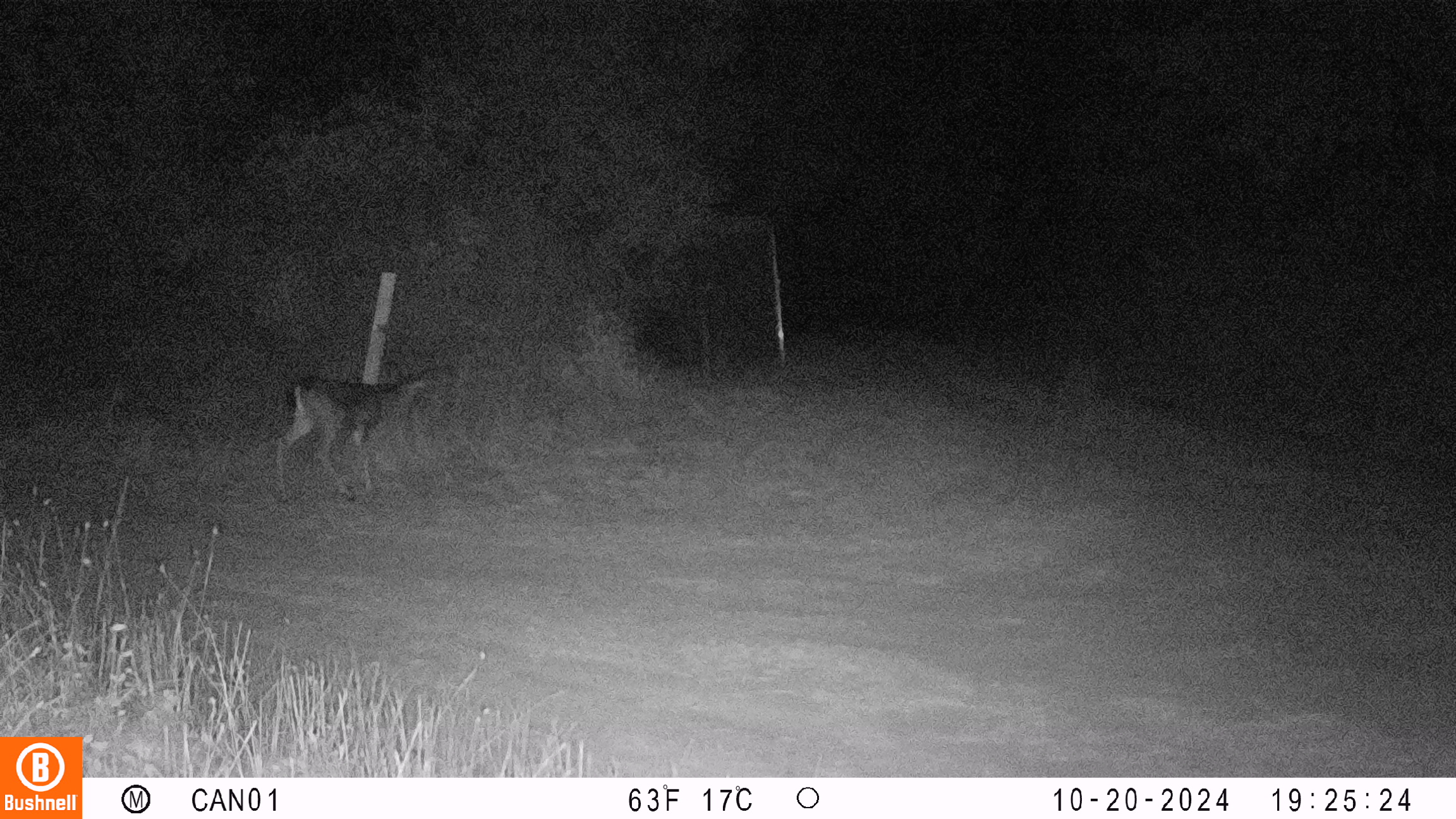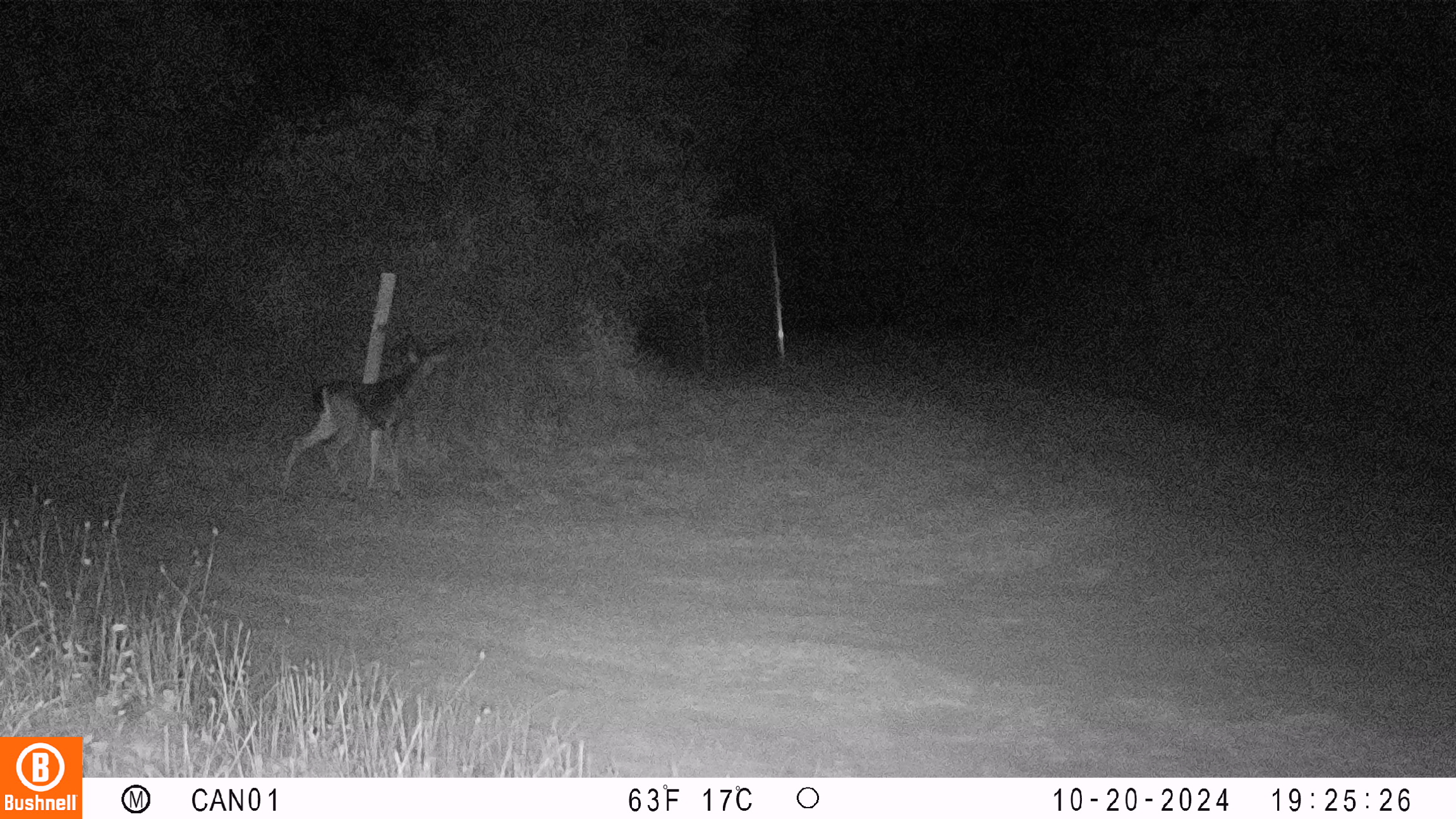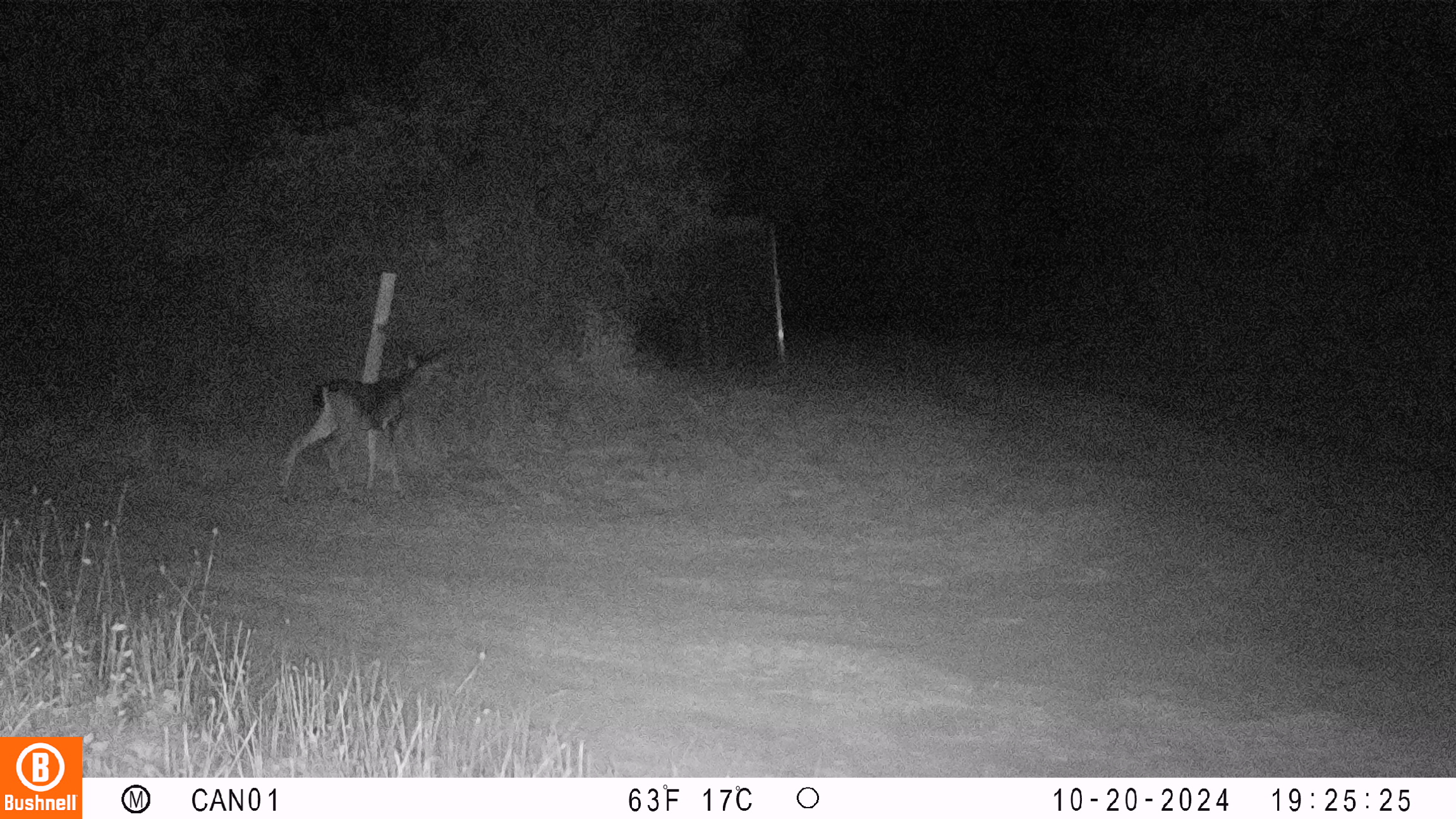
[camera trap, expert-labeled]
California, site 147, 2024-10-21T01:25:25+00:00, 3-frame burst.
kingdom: Animalia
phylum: Chordata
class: Mammalia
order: Artiodactyla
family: Cervidae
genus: Odocoileus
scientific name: Odocoileus hemionus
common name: mule deer